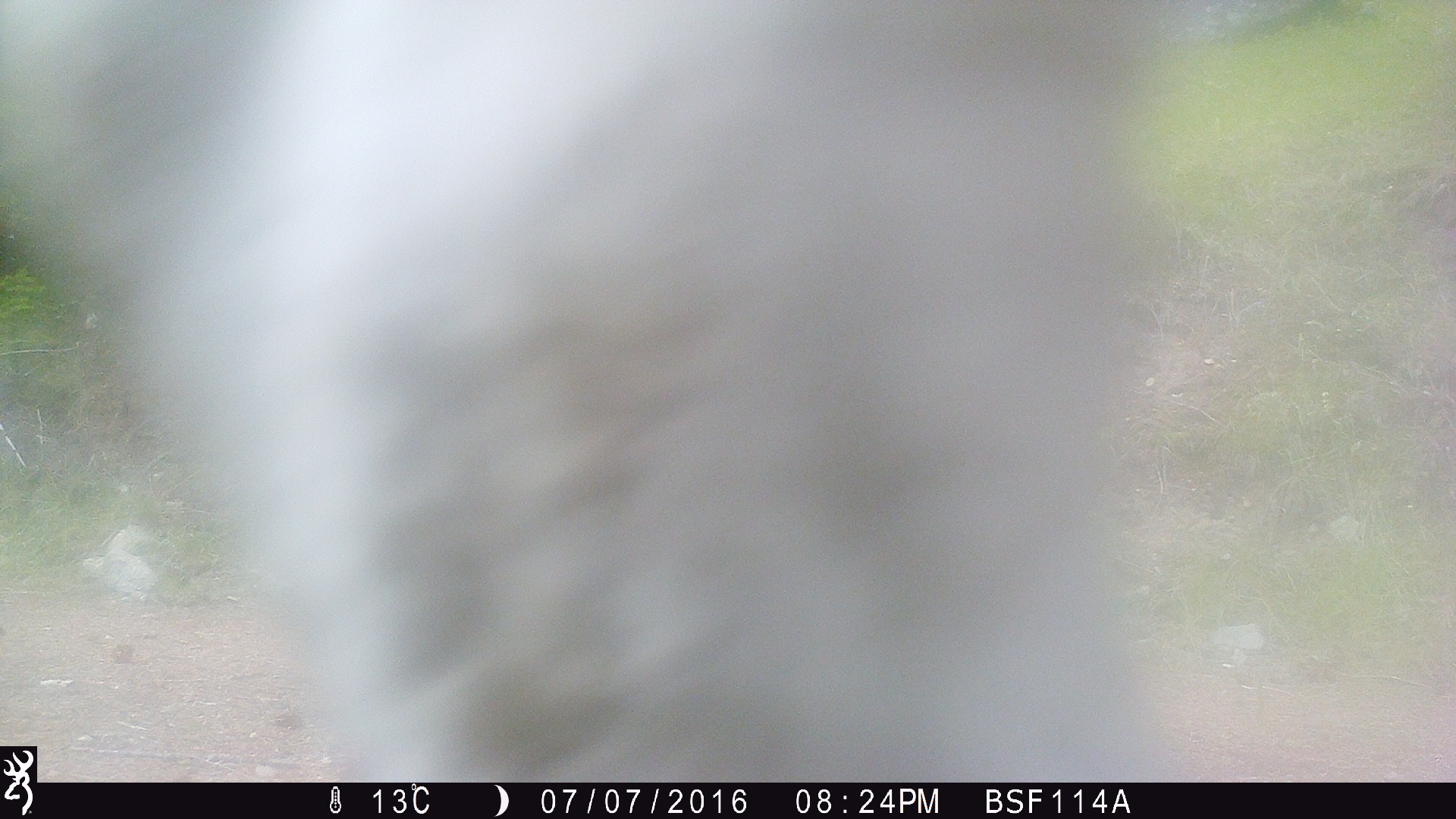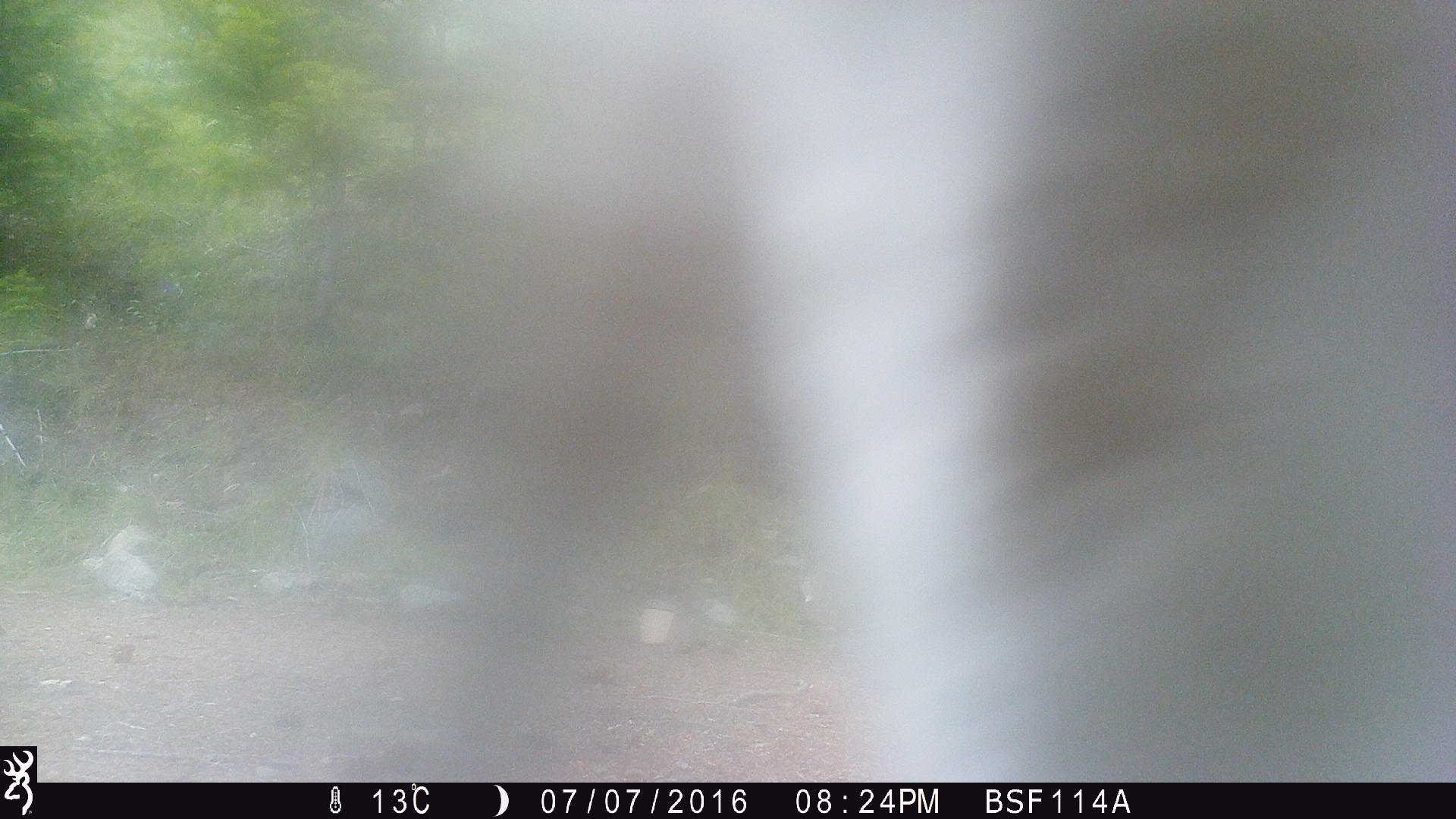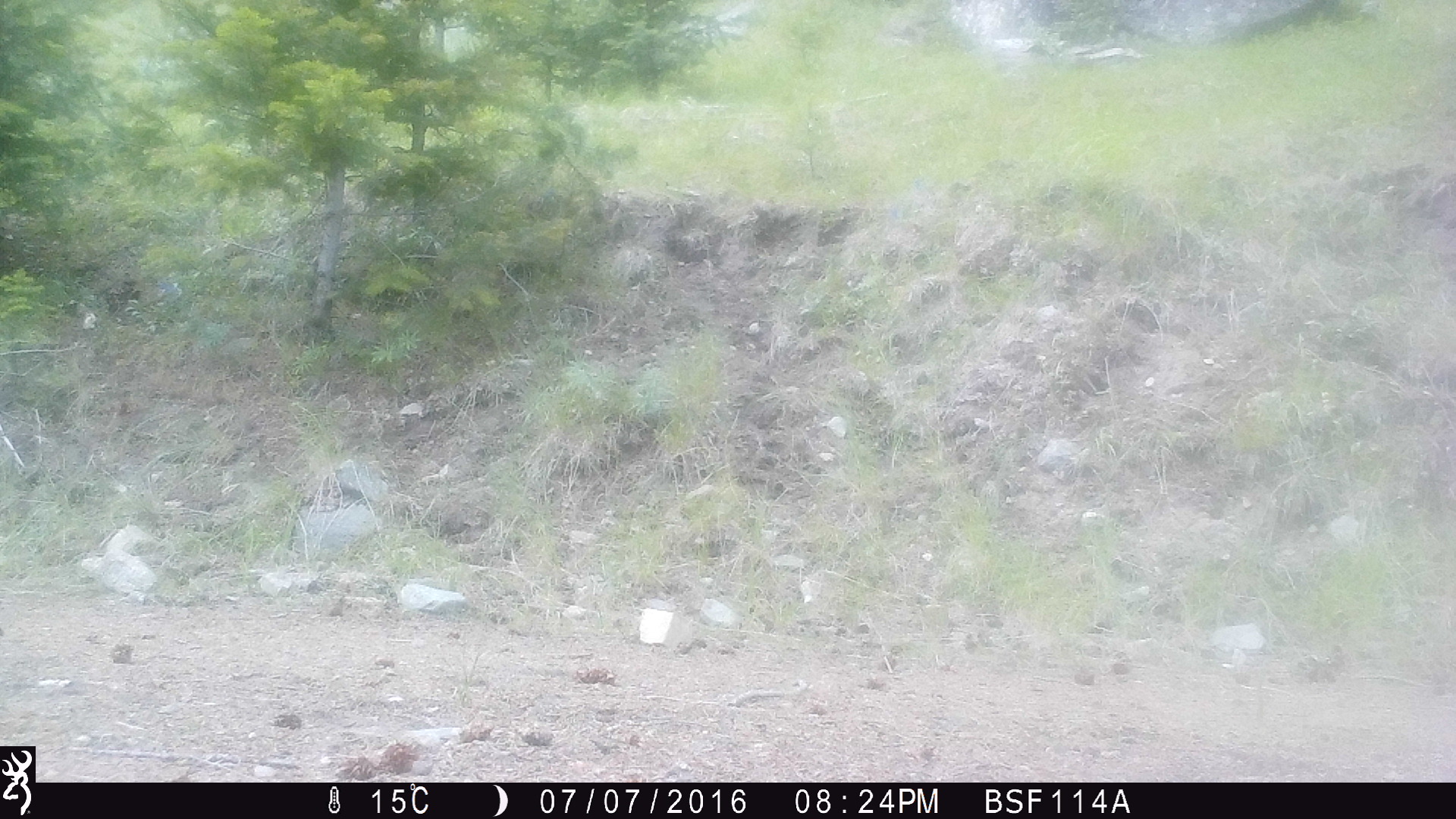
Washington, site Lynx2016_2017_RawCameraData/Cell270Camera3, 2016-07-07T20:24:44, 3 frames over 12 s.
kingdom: Animalia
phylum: Chordata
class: Mammalia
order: Artiodactyla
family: Bovidae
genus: Bos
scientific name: Bos taurus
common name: domestic cattle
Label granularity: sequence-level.